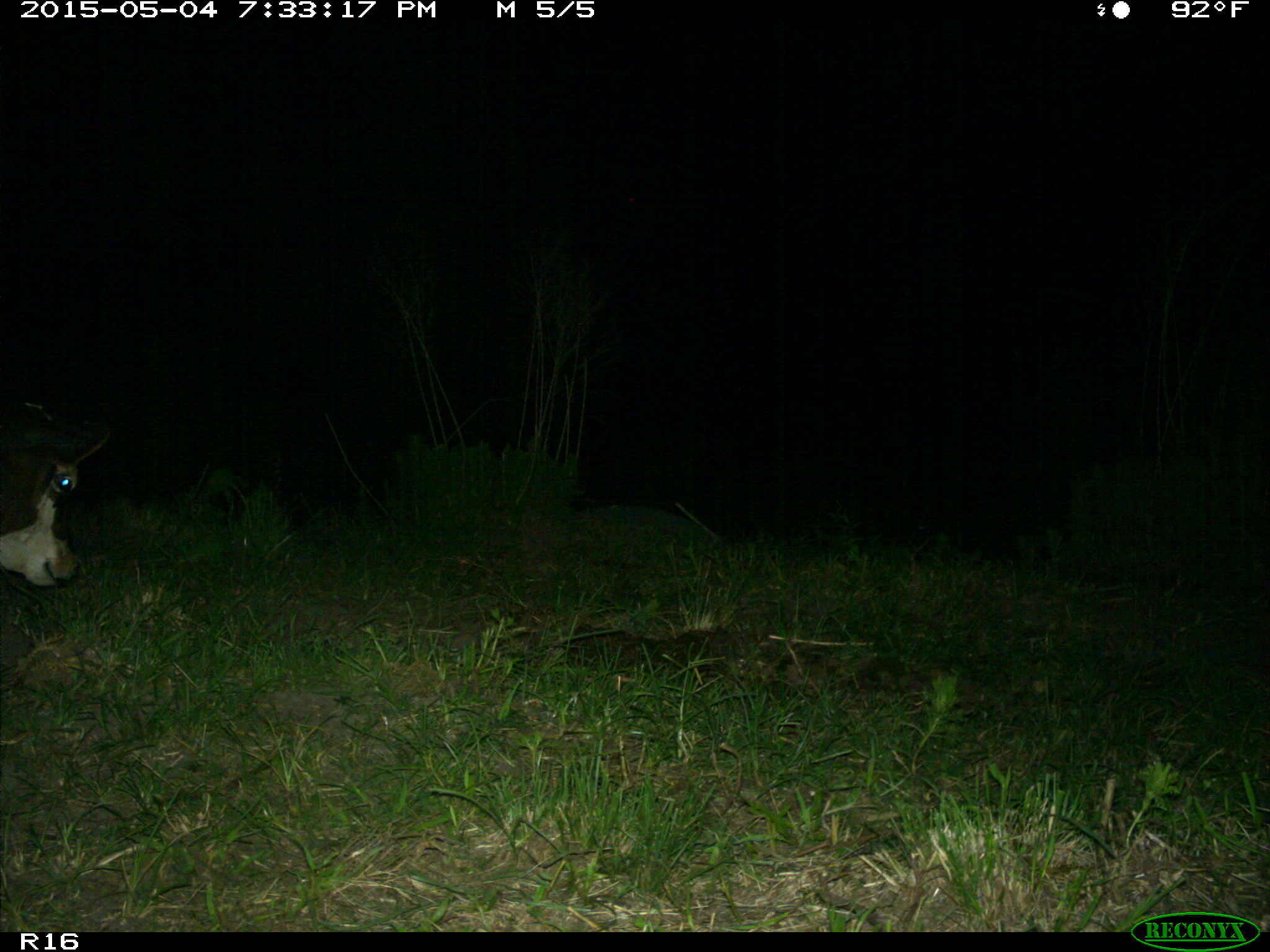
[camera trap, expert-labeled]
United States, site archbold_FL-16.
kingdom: Animalia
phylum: Chordata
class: Mammalia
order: Artiodactyla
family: Bovidae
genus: Bos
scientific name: Bos taurus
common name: domestic cow